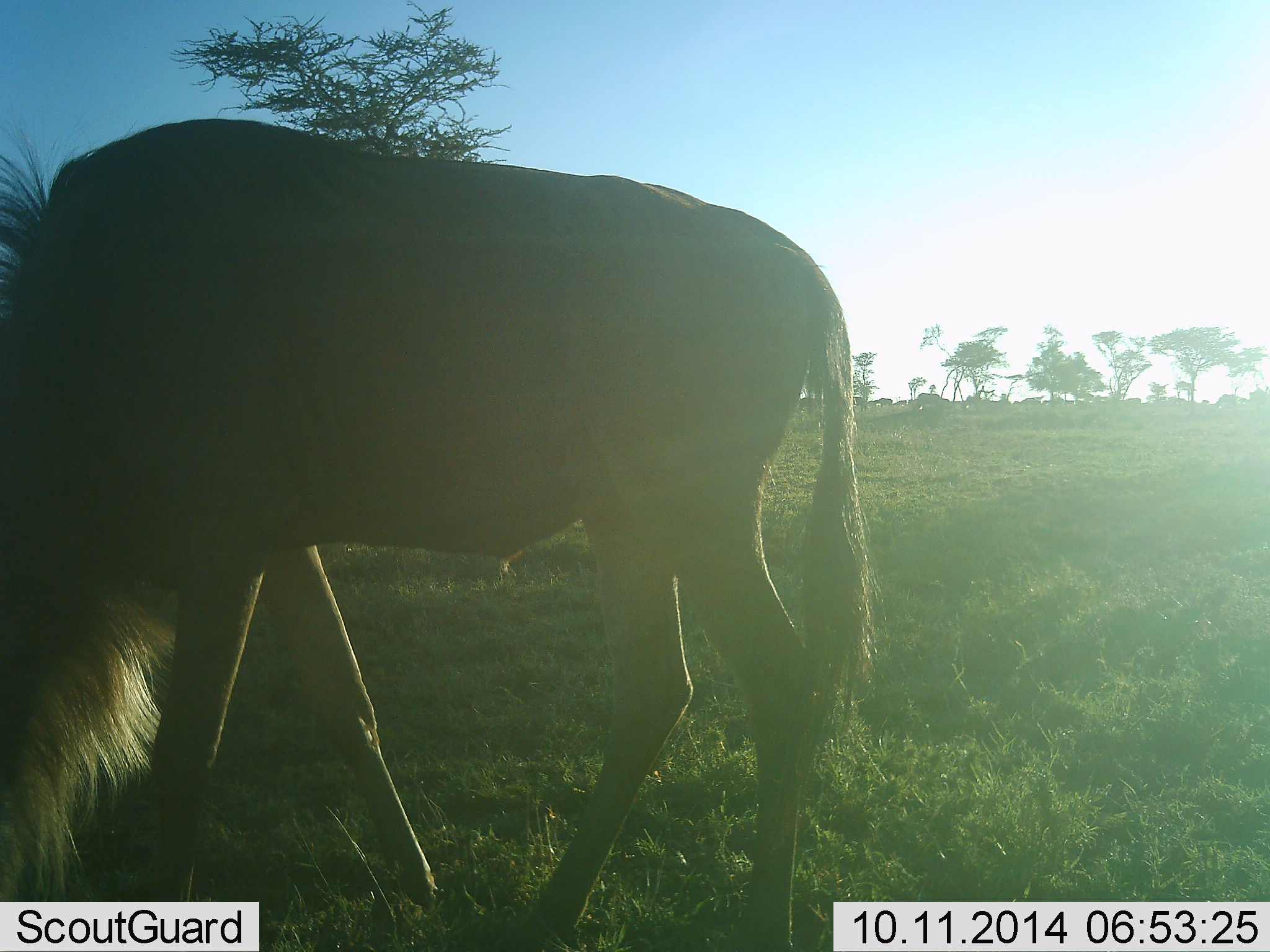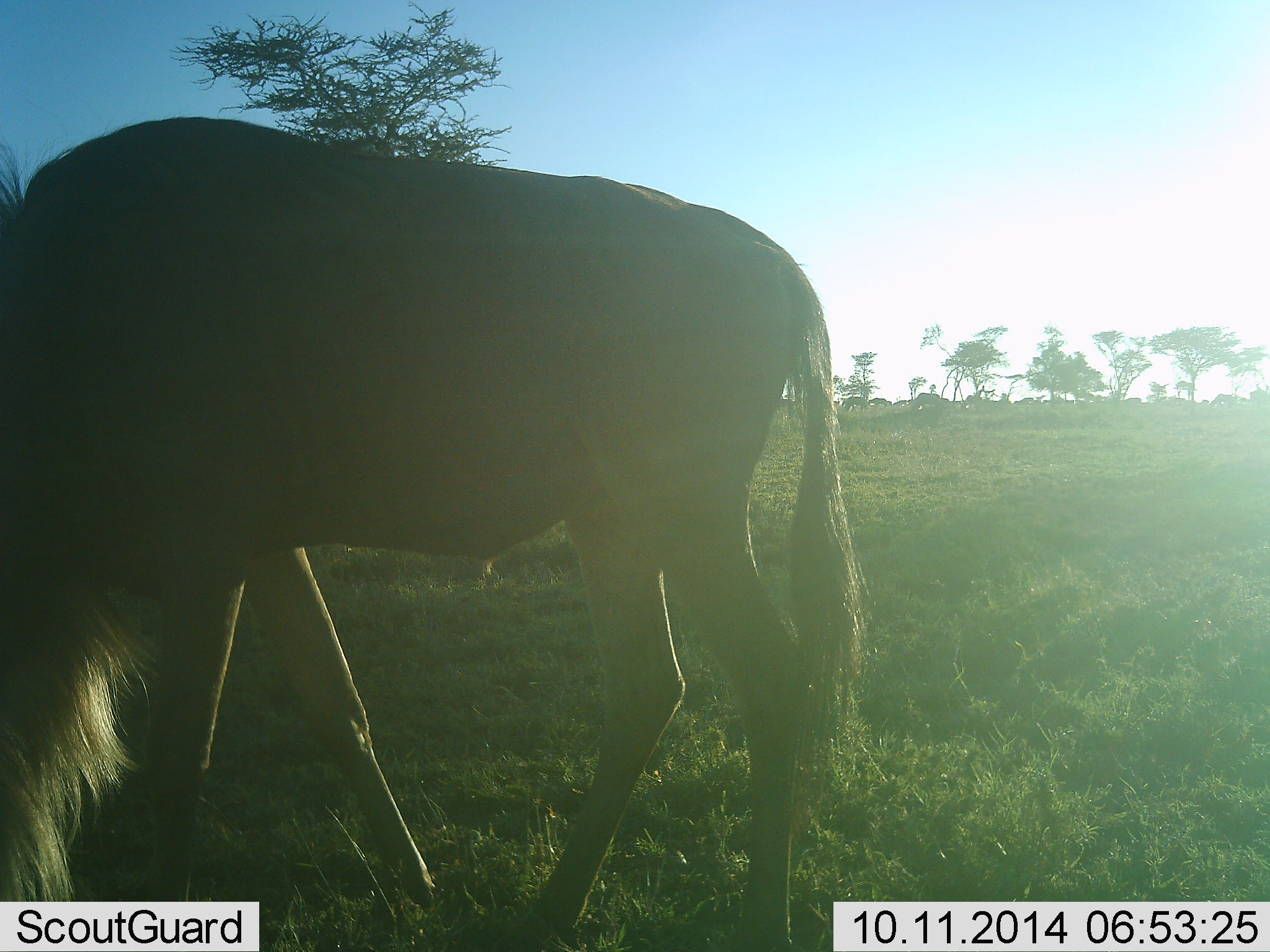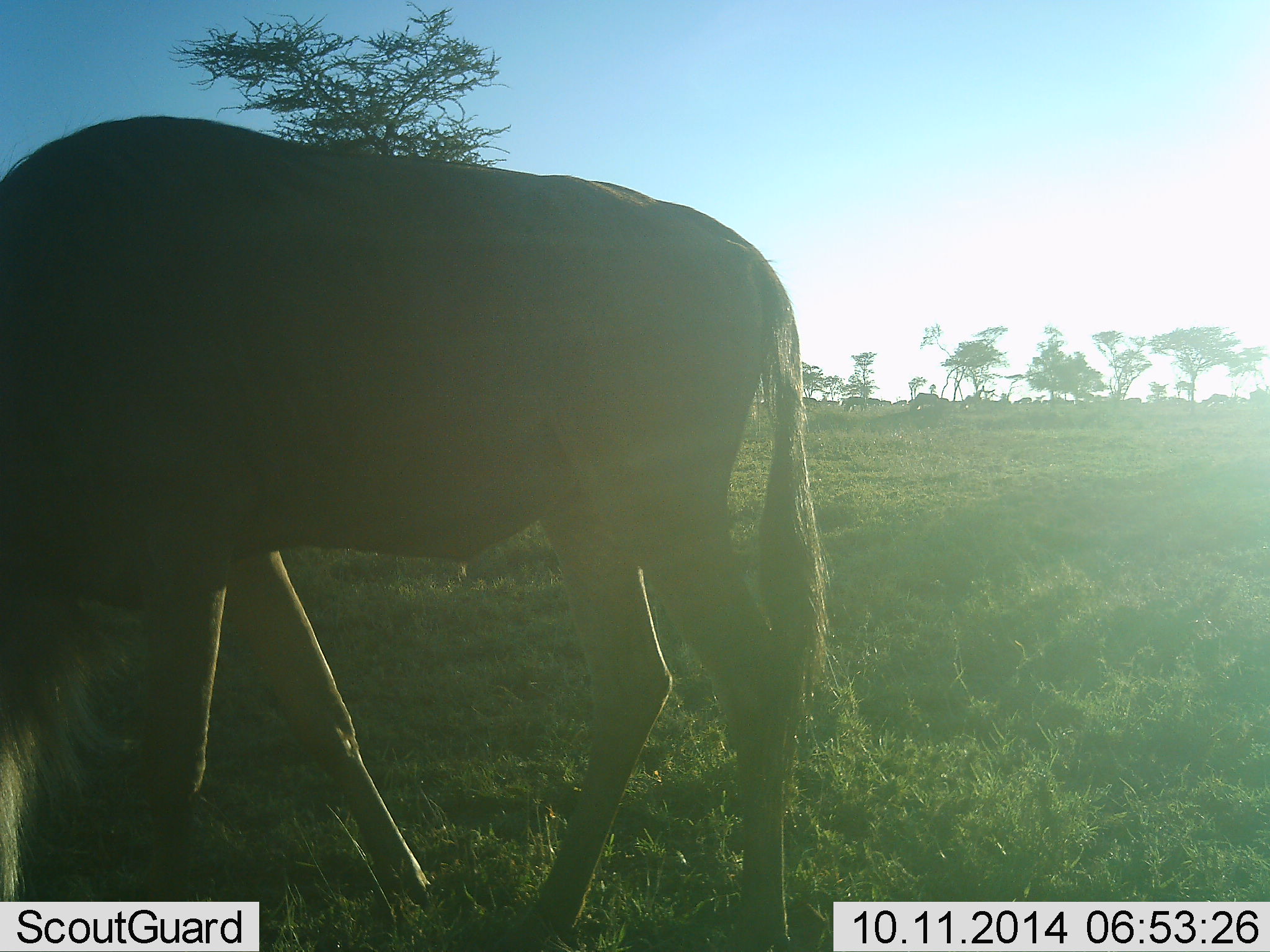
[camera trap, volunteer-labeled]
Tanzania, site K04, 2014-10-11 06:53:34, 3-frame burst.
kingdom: Animalia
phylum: Chordata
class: Mammalia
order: Artiodactyla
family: Bovidae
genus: Connochaetes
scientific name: Connochaetes taurinus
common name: blue wildebeest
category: wildebeest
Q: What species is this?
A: Wildebeest (blue wildebeest) (Connochaetes taurinus).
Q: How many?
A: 11-50.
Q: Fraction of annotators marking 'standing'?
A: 50%.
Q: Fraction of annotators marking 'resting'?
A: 0%.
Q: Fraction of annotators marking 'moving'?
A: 20%.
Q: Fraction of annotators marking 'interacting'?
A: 0%.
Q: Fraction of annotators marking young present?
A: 0%.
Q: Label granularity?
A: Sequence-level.